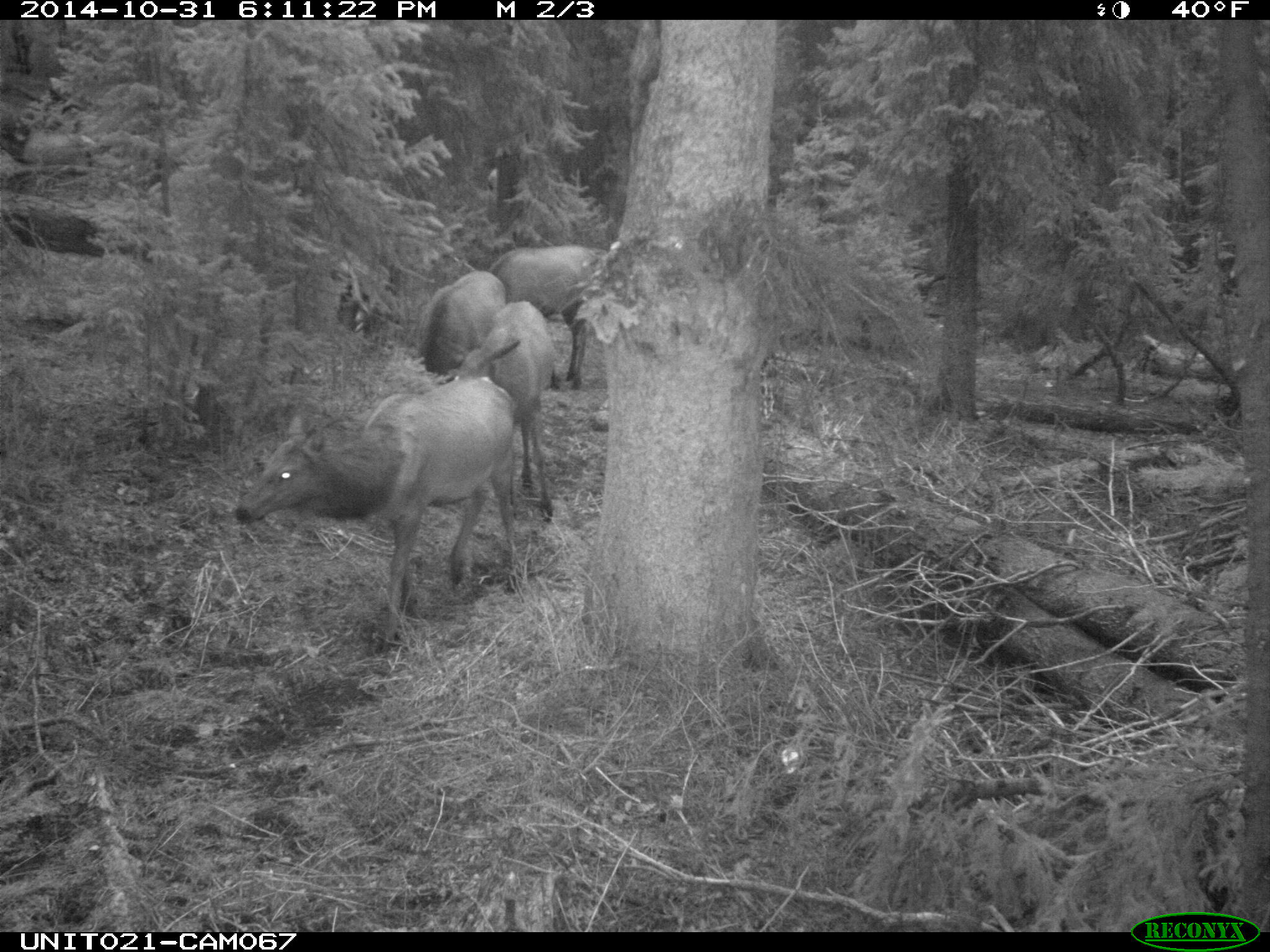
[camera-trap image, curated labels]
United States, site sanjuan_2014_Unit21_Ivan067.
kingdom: Animalia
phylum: Chordata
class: Mammalia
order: Artiodactyla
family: Cervidae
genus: Cervus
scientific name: Cervus elaphus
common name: red deer